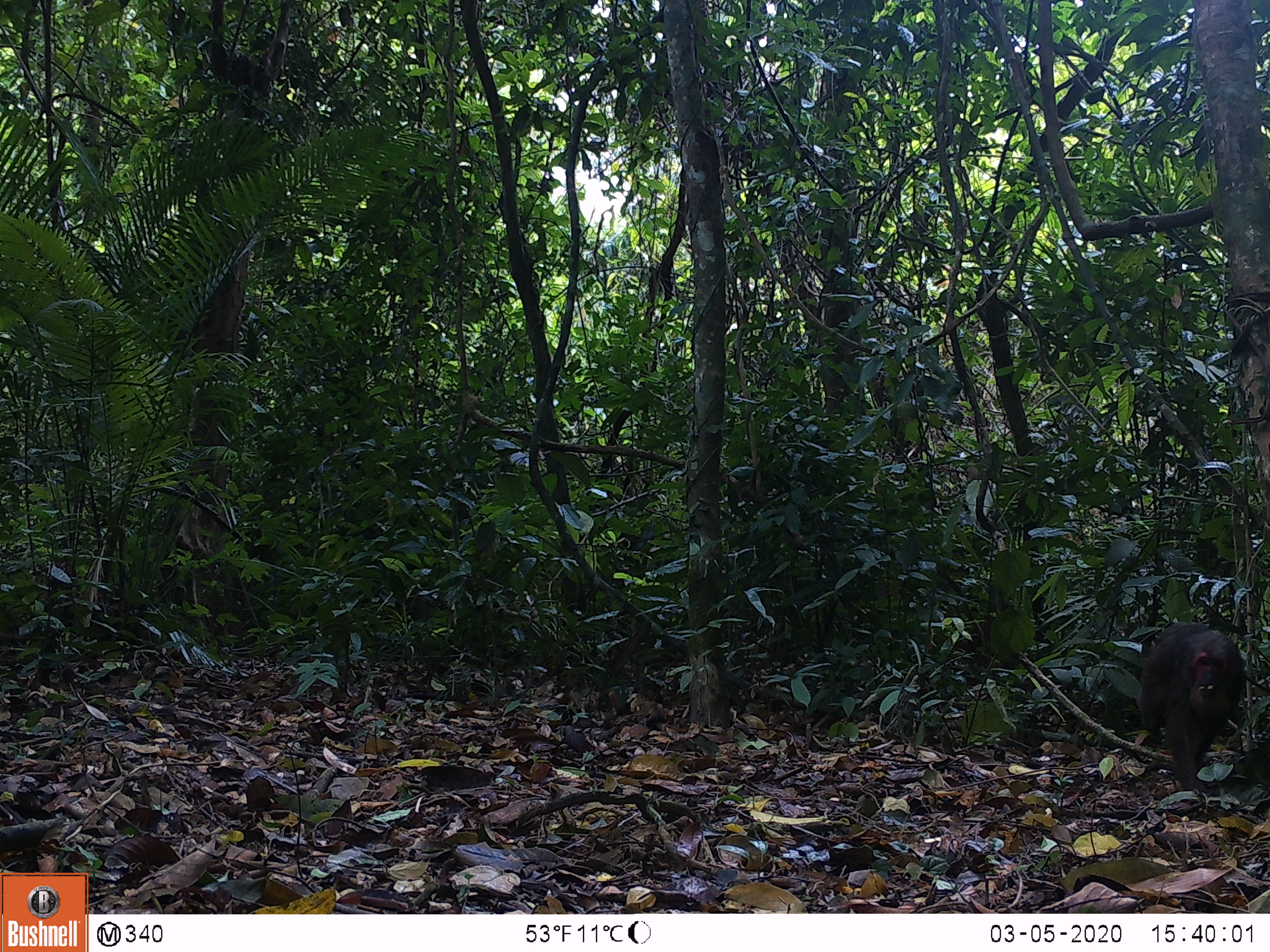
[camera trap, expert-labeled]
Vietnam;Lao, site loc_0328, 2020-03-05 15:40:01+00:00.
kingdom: Animalia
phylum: Chordata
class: Mammalia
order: Primates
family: Cercopithecidae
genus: Macaca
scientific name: Macaca arctoides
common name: stump-tailed macaque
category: stump tailed macaque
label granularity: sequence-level